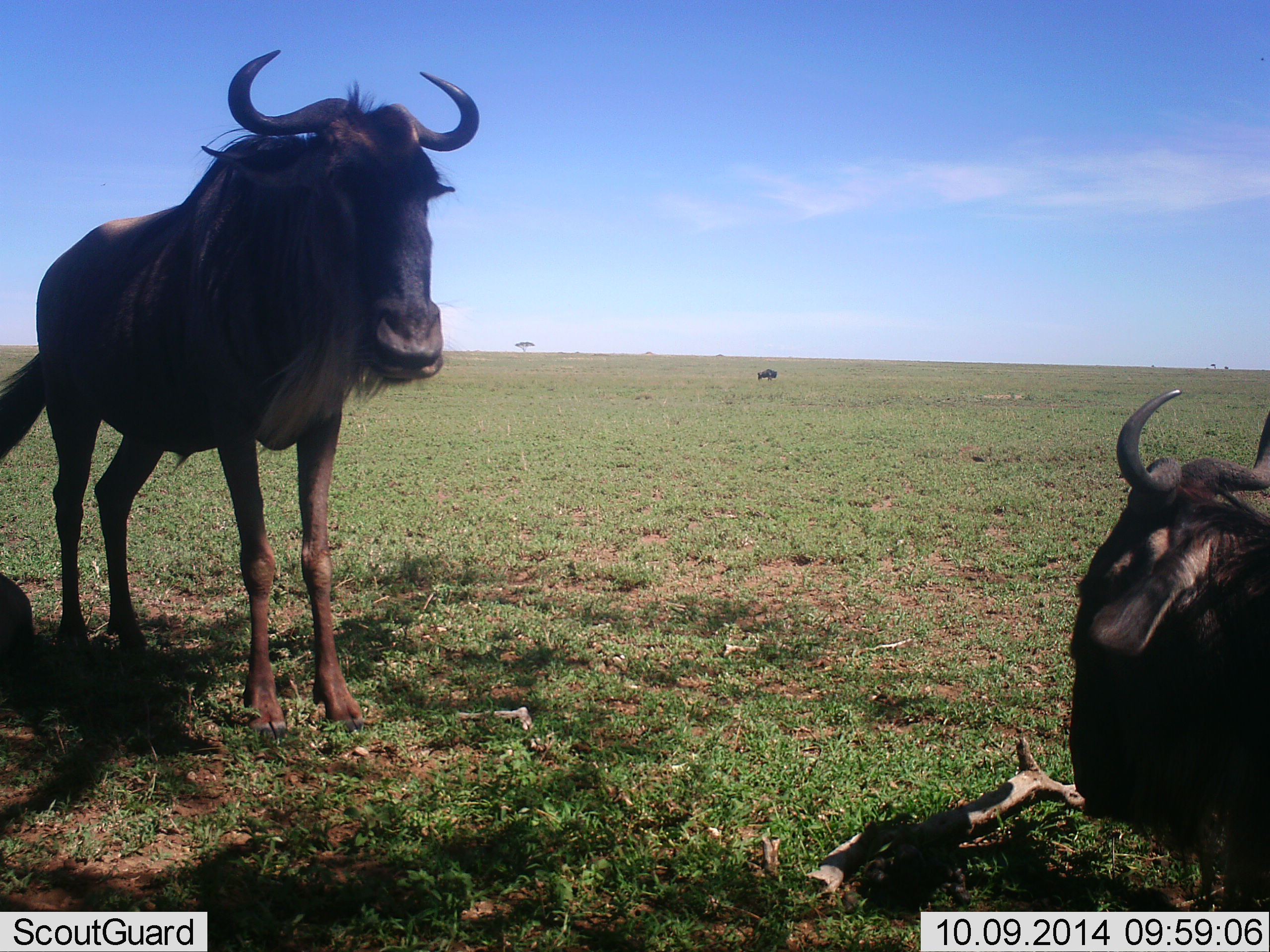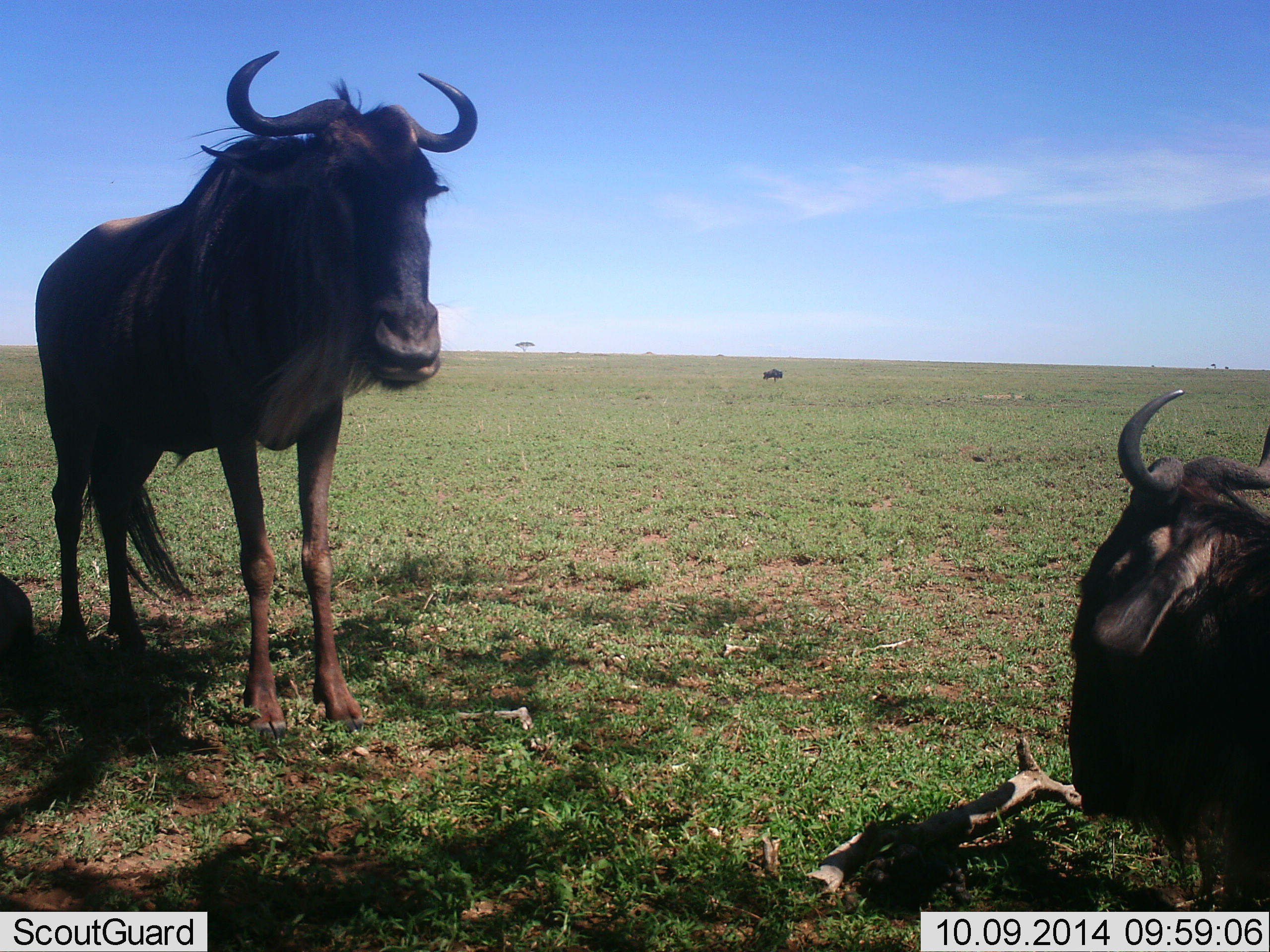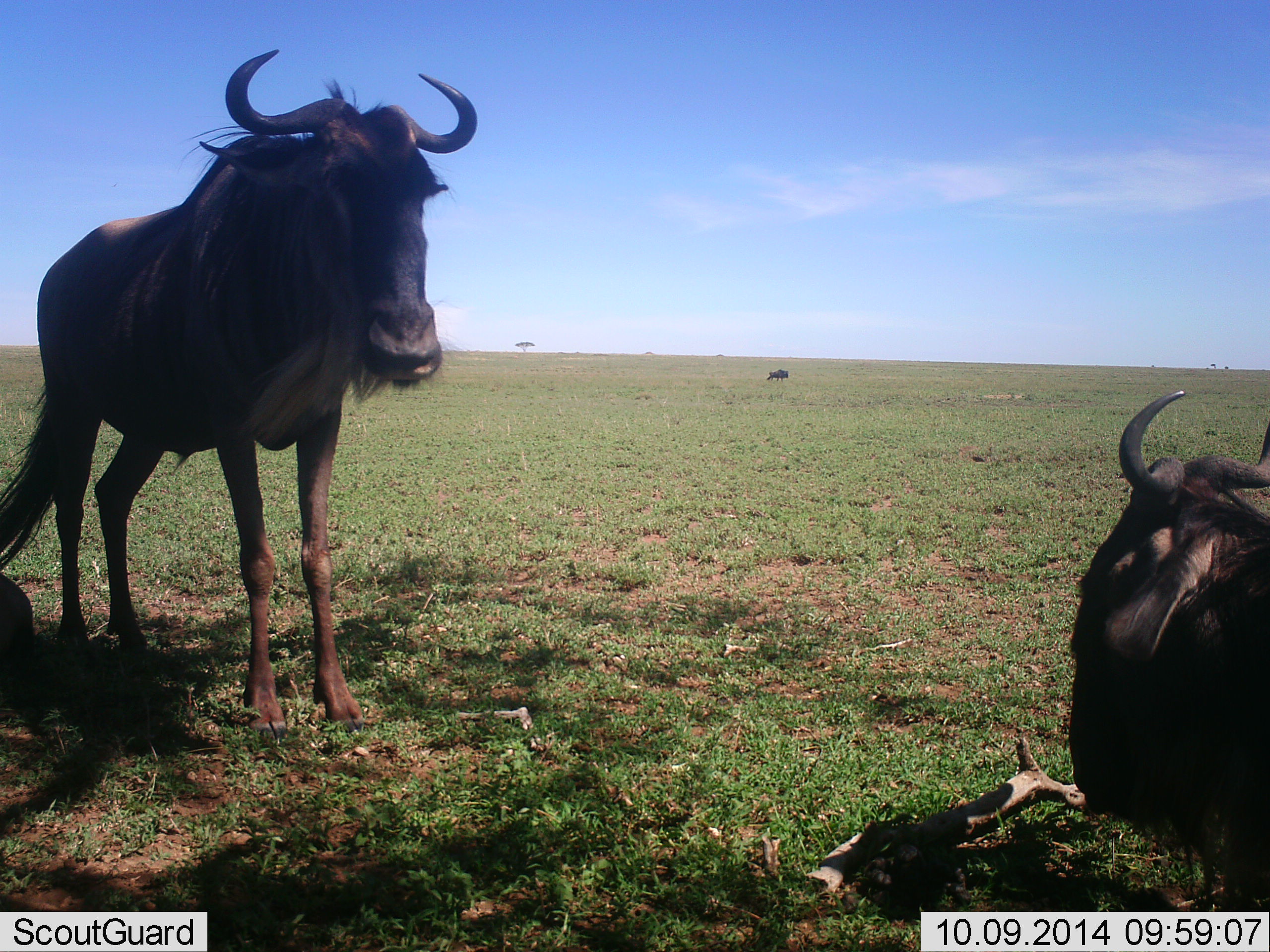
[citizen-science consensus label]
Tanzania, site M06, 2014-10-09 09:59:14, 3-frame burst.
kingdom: Animalia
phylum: Chordata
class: Mammalia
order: Artiodactyla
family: Bovidae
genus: Connochaetes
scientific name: Connochaetes taurinus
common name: blue wildebeest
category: wildebeest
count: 3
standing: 90%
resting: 100%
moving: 40%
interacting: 0%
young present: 0%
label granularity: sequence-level